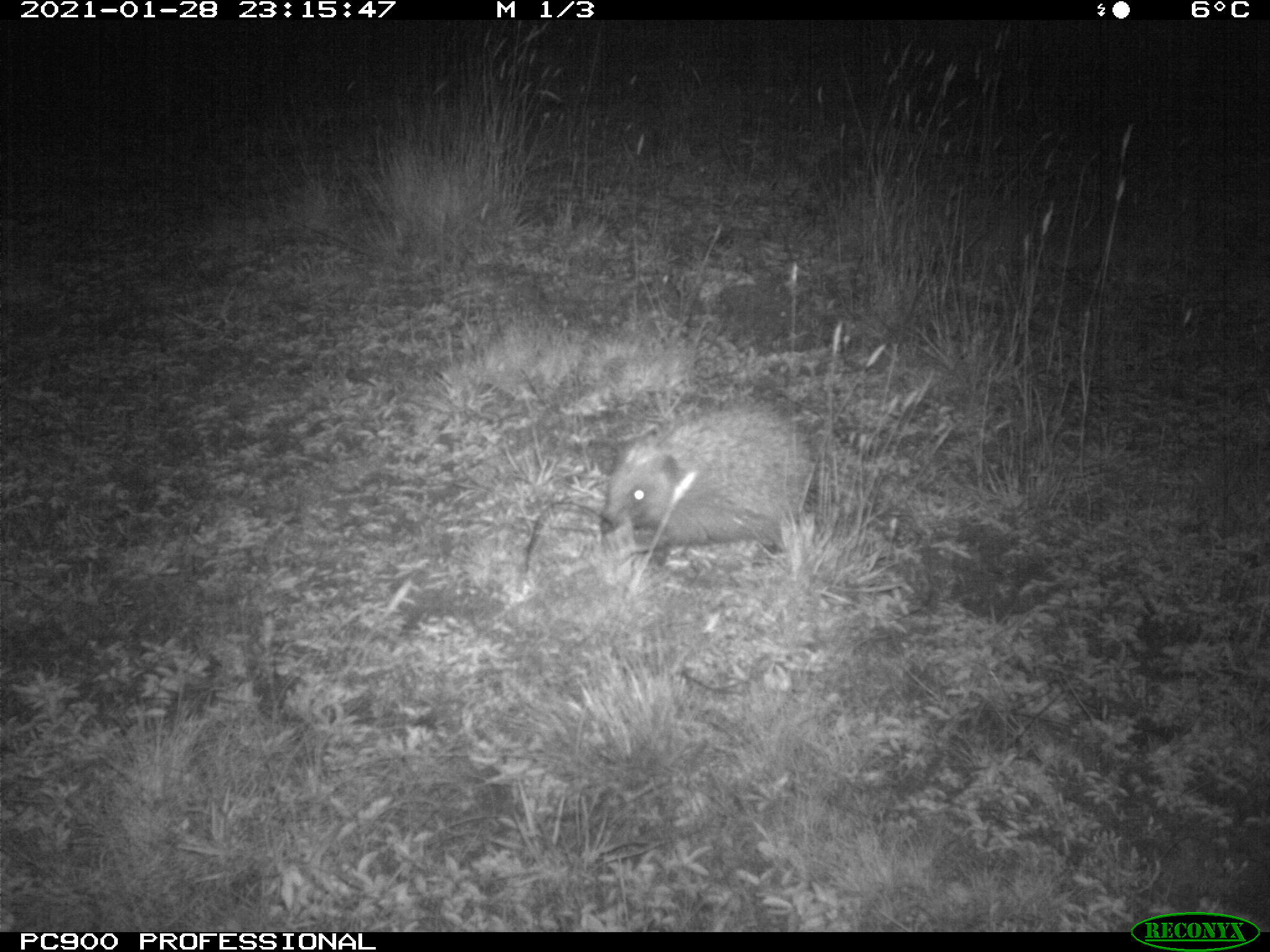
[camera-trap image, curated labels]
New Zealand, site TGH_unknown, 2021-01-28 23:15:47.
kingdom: Animalia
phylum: Chordata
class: Mammalia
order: Eulipotyphla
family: Erinaceidae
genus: Erinaceus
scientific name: Erinaceus europaeus europaeus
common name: european hedgehog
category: hedgehog